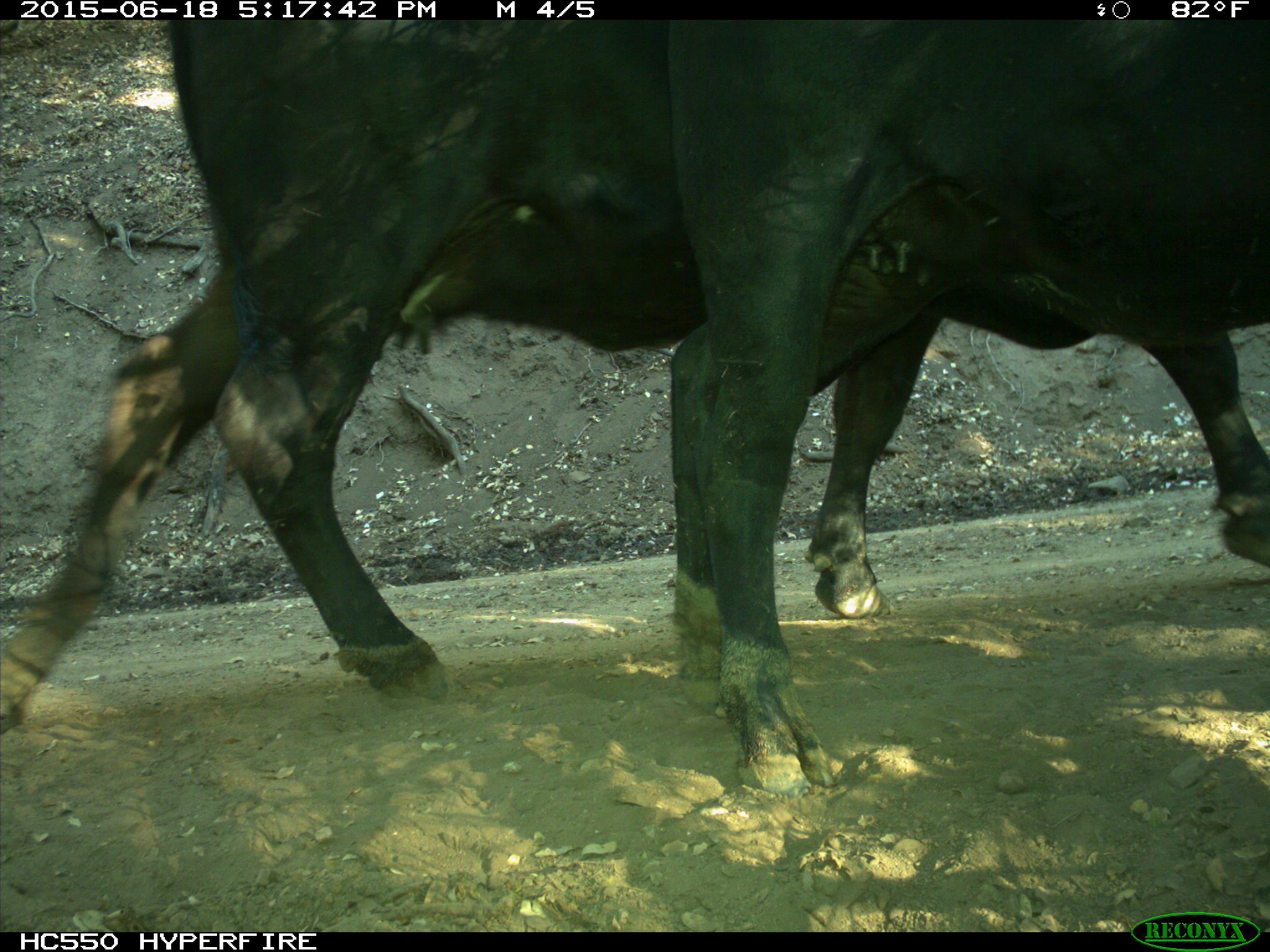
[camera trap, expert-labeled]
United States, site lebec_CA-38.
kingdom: Animalia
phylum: Chordata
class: Mammalia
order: Artiodactyla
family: Bovidae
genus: Bos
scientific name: Bos taurus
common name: domestic cow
Bos taurus (domestic cow).